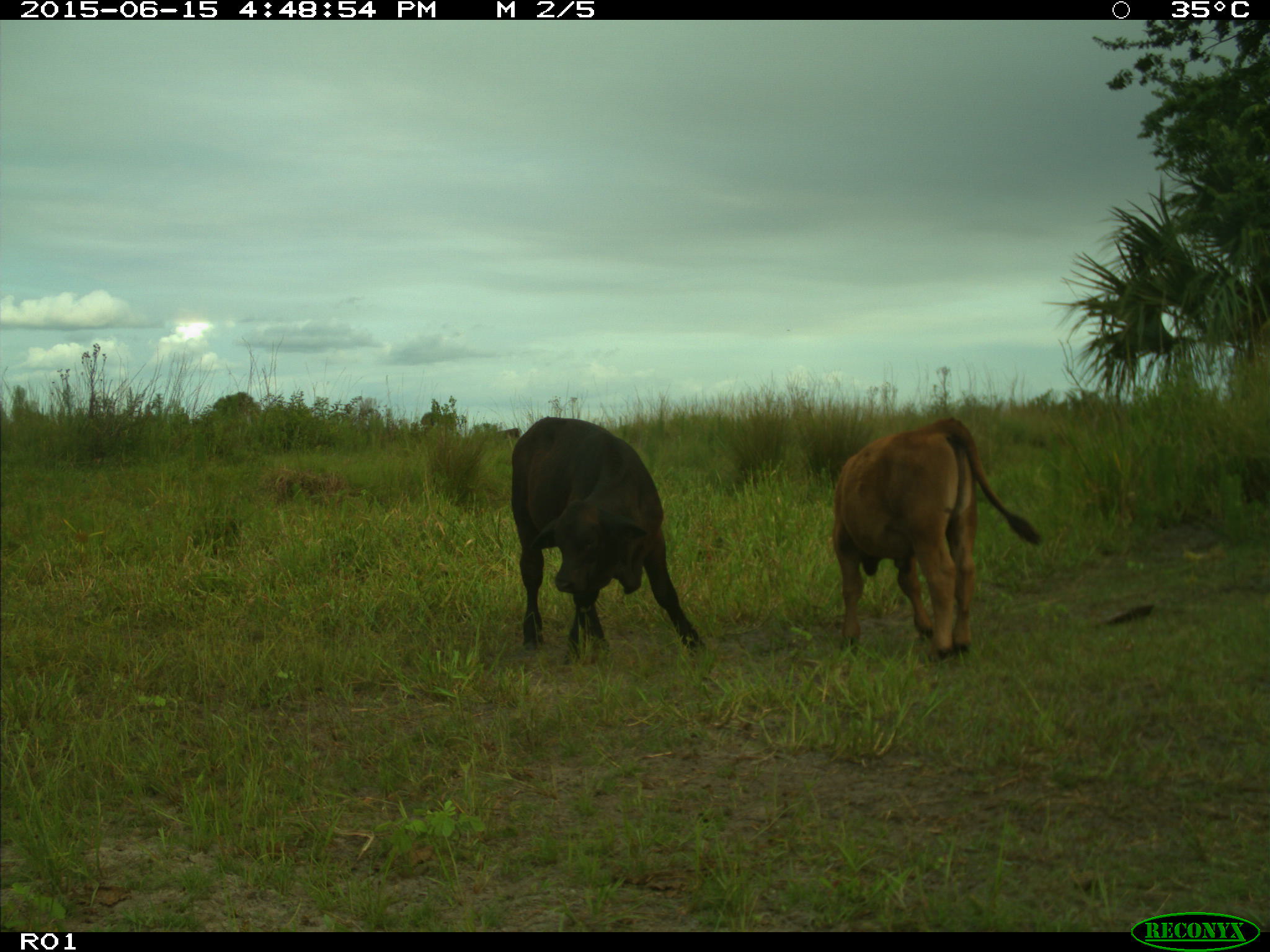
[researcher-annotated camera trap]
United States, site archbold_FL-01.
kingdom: Animalia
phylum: Chordata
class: Mammalia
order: Artiodactyla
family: Bovidae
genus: Bos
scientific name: Bos taurus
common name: domestic cow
Bos taurus (domestic cow).